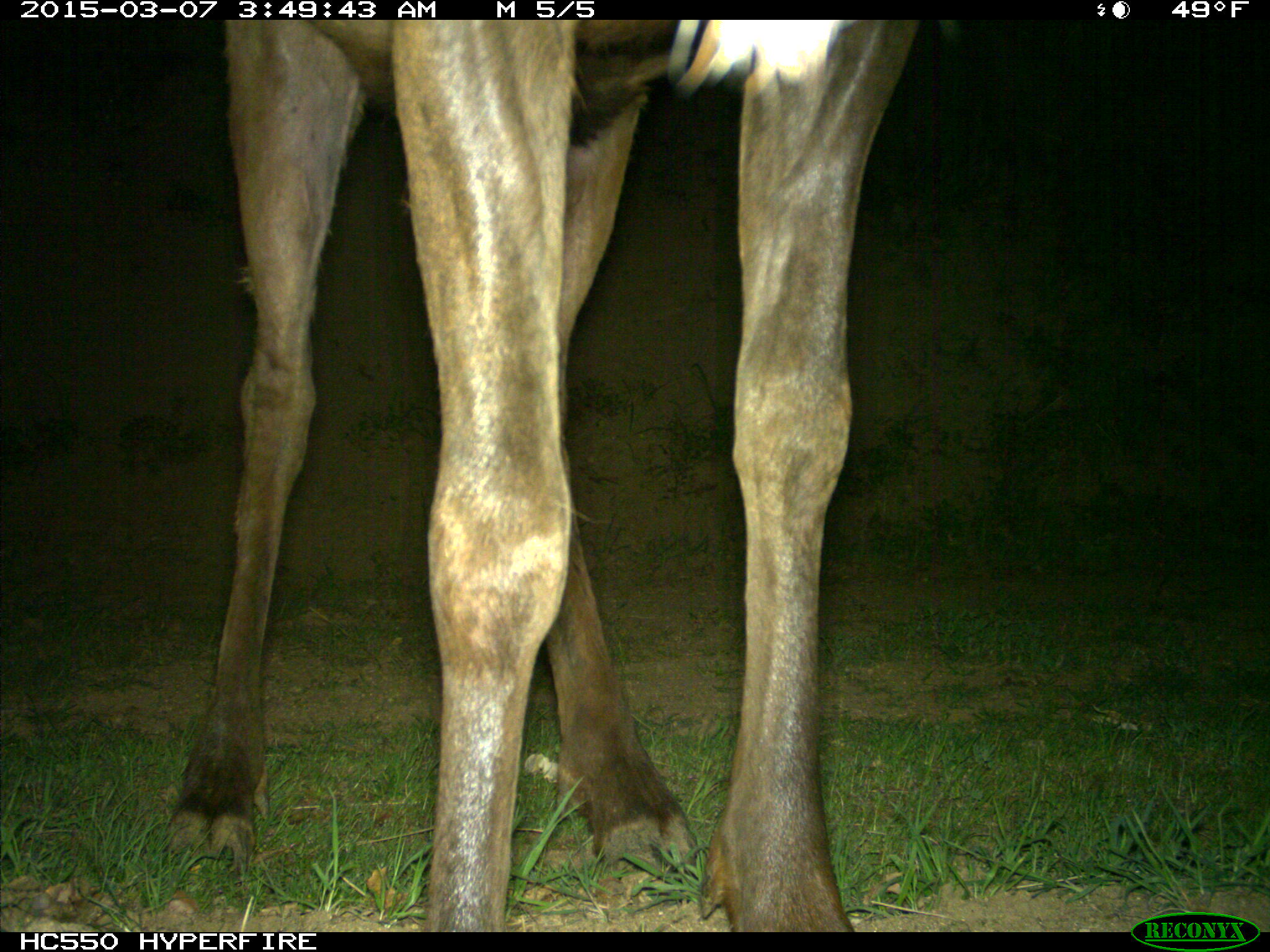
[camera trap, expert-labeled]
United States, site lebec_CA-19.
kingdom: Animalia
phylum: Chordata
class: Mammalia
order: Artiodactyla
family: Cervidae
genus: Cervus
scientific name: Cervus canadensis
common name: elk